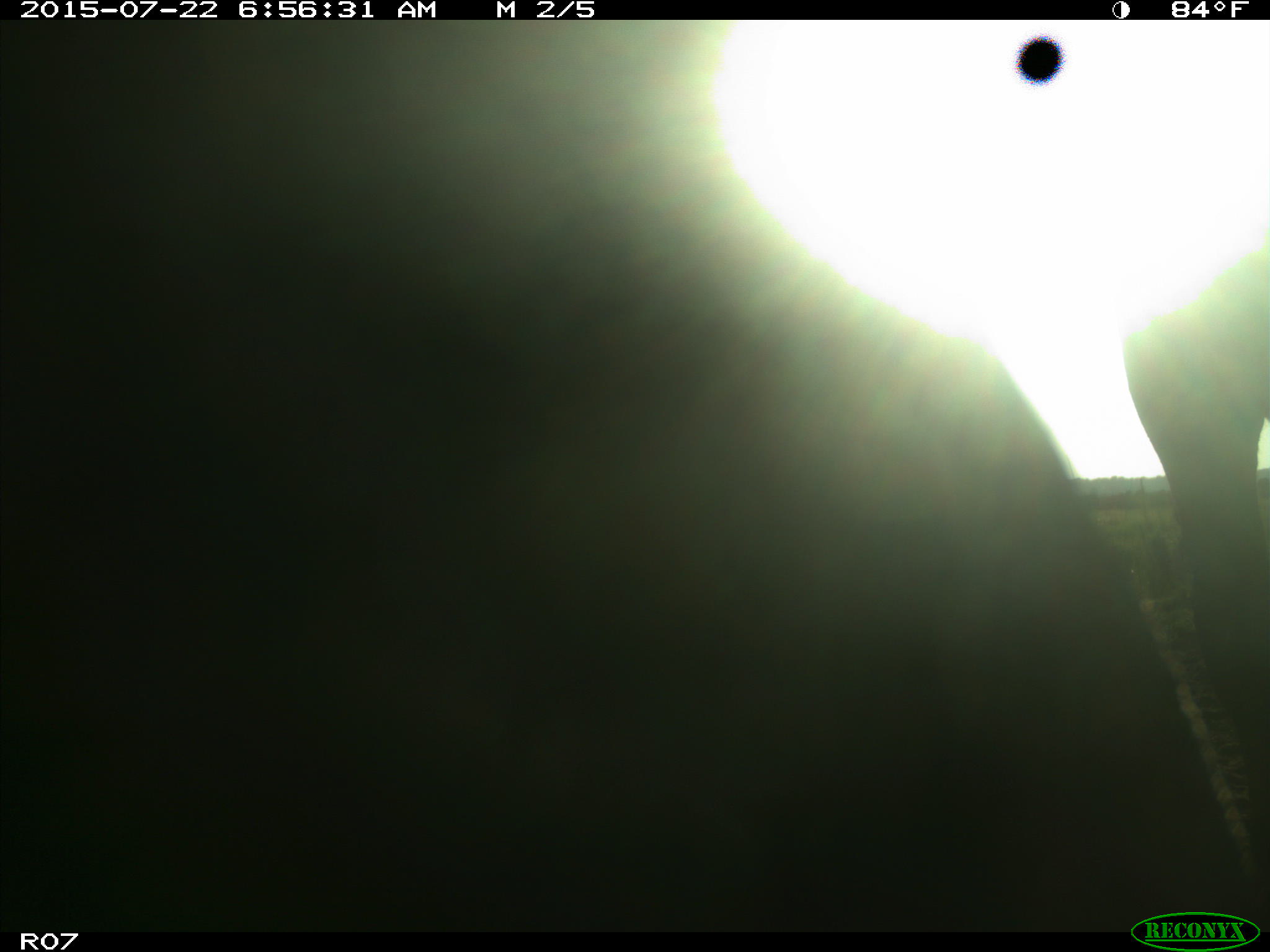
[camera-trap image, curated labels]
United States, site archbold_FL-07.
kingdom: Animalia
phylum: Chordata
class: Mammalia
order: Artiodactyla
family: Bovidae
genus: Bos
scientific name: Bos taurus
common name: domestic cow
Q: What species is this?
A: Bos taurus (domestic cow).